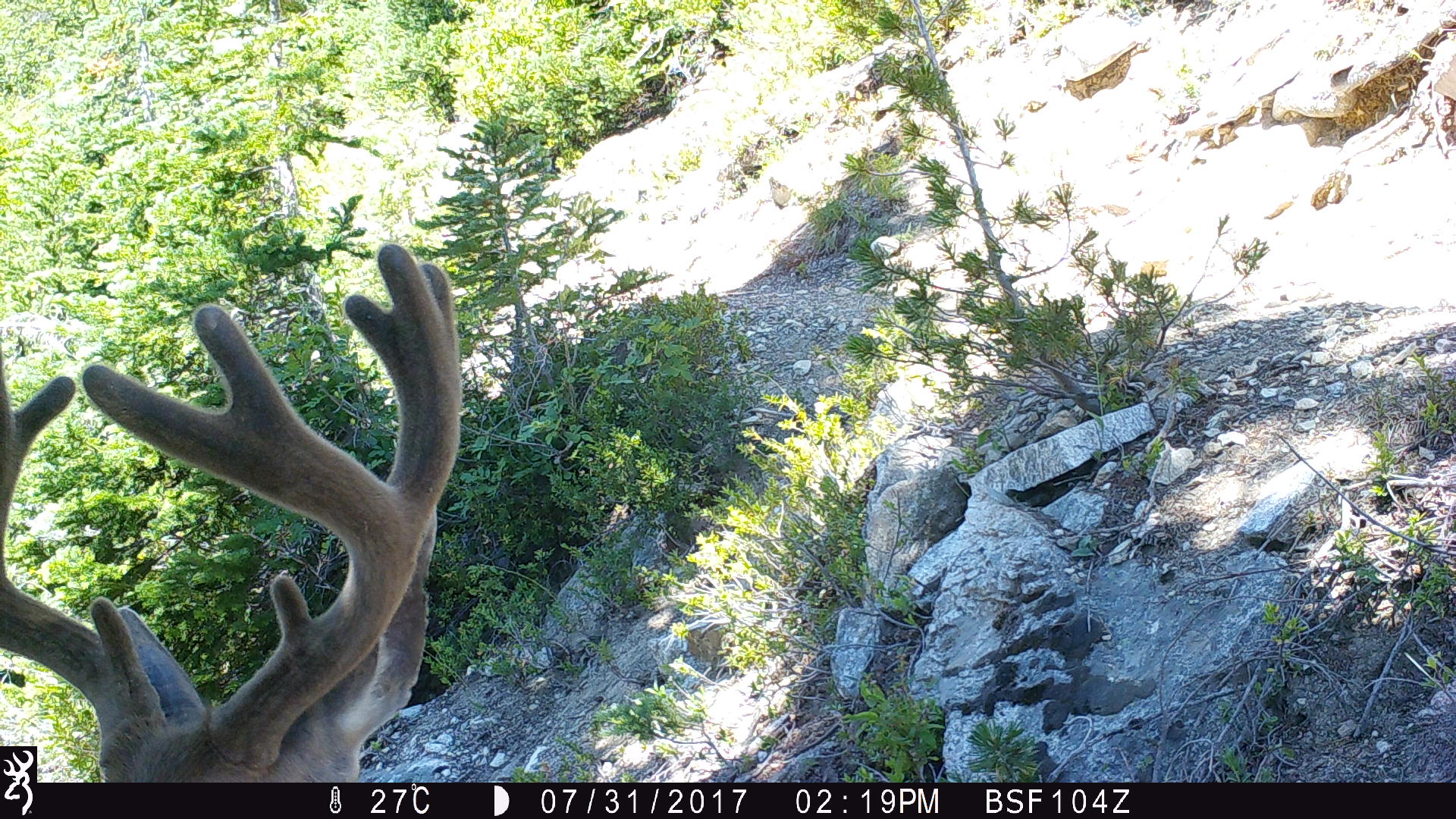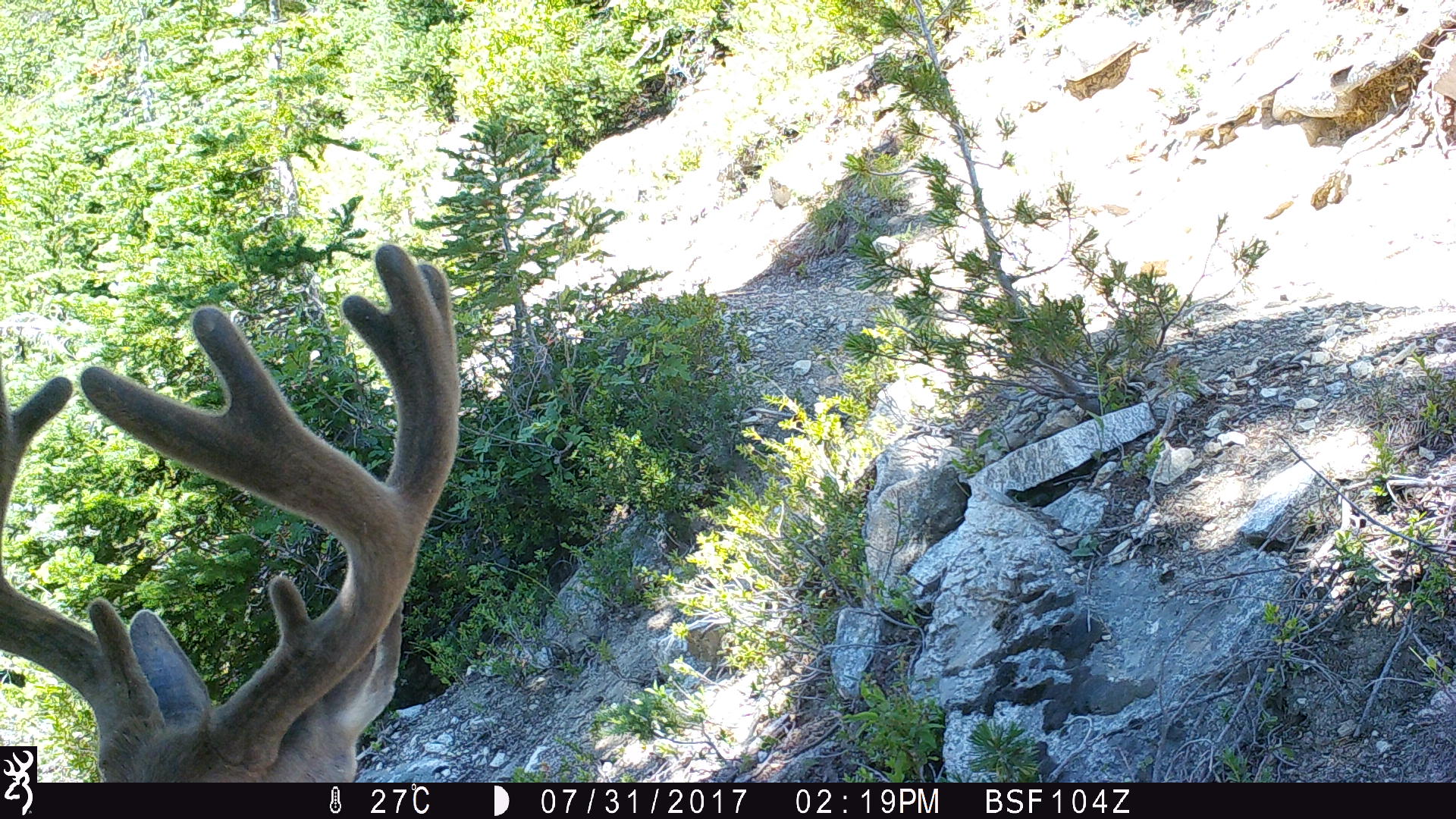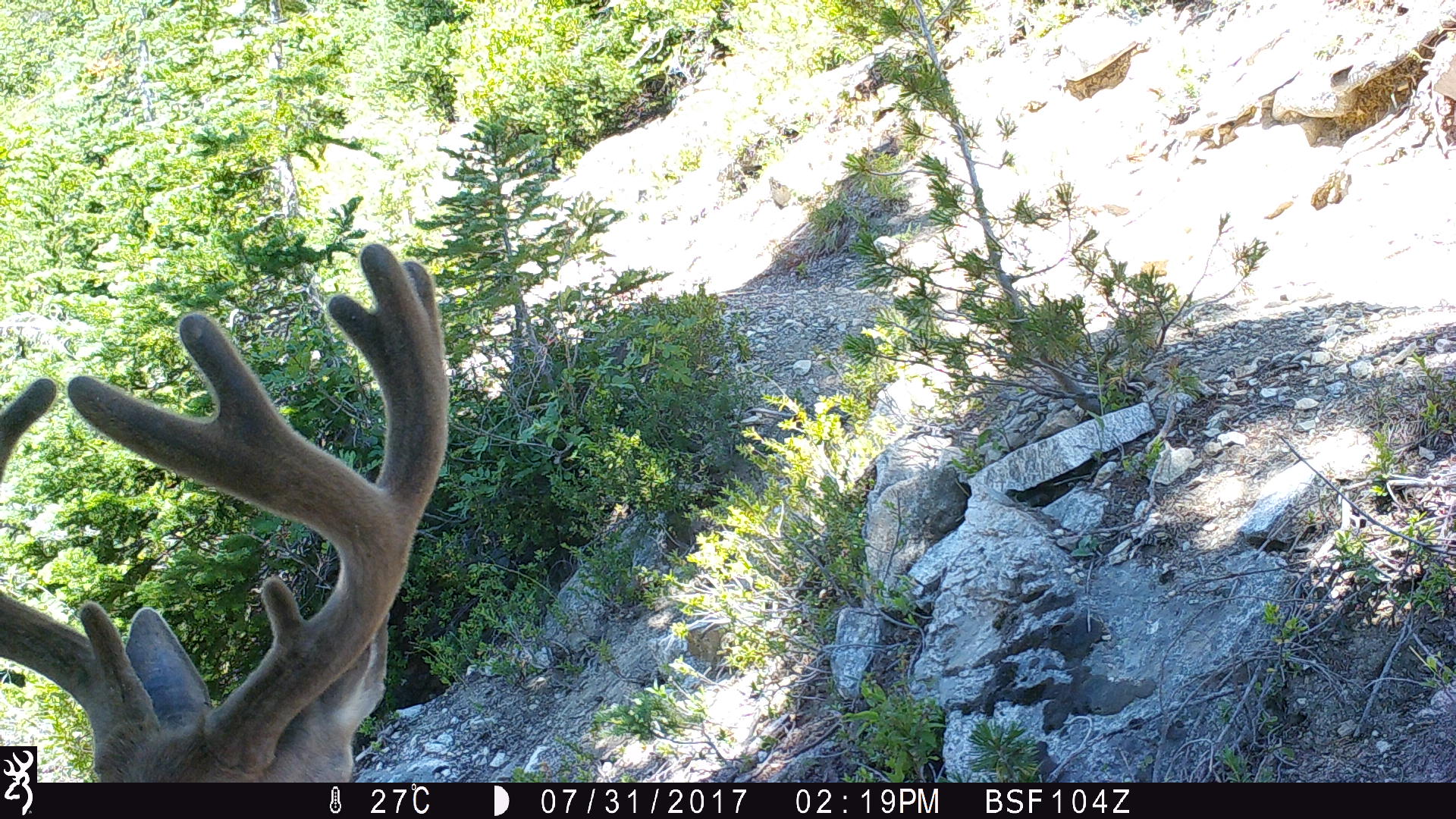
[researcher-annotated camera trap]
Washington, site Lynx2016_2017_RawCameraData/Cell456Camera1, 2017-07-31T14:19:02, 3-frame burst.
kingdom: Animalia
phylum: Chordata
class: Mammalia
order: Artiodactyla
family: Cervidae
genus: Odocoileus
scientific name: Odocoileus hemionus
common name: mule deer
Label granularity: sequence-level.